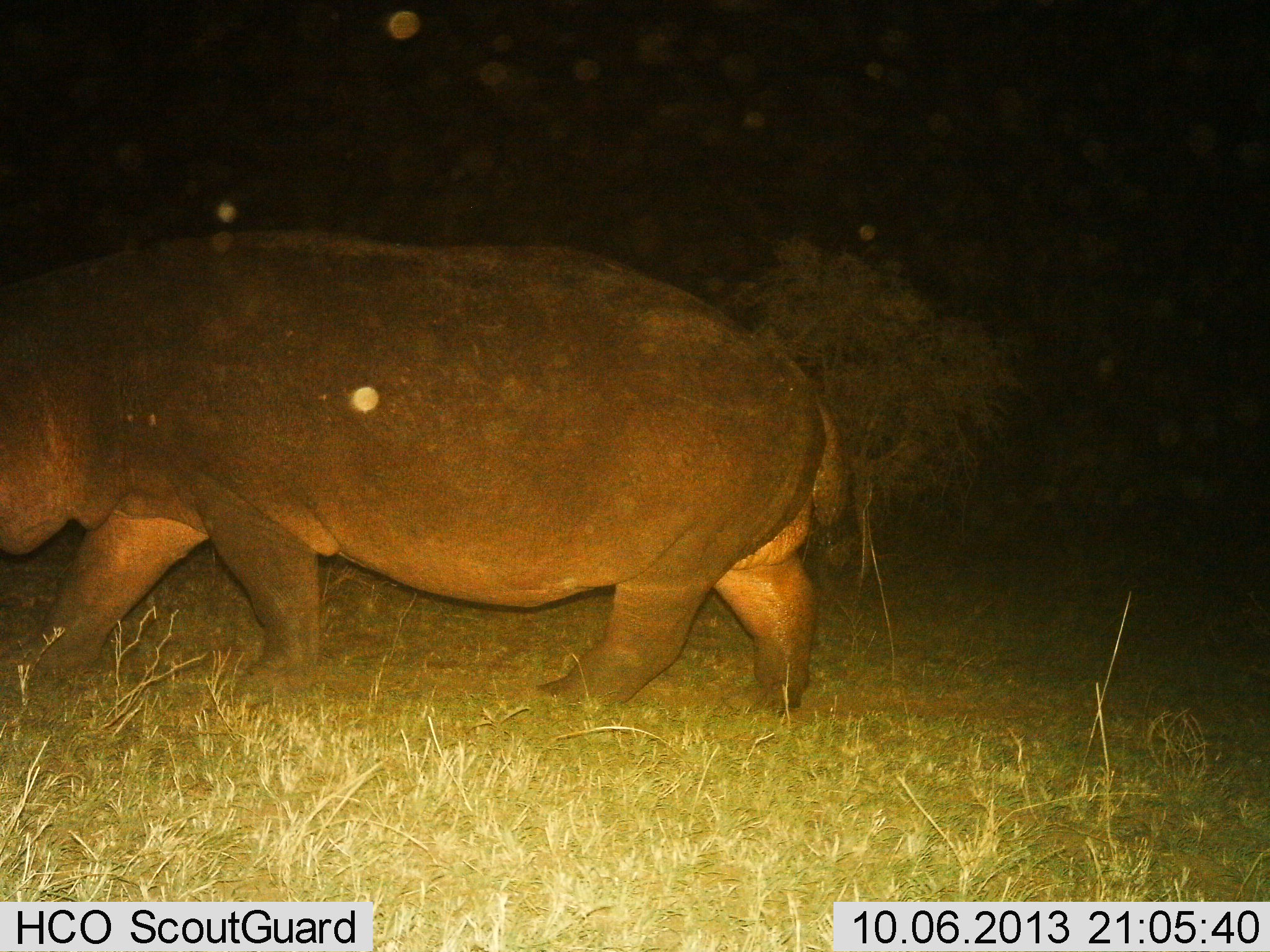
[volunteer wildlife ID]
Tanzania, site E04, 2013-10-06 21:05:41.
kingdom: Animalia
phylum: Chordata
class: Mammalia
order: Artiodactyla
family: Hippopotamidae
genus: Hippopotamus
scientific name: Hippopotamus amphibius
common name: hippopotamus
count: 1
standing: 11%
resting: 0%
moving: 87%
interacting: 0%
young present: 0%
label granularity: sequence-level